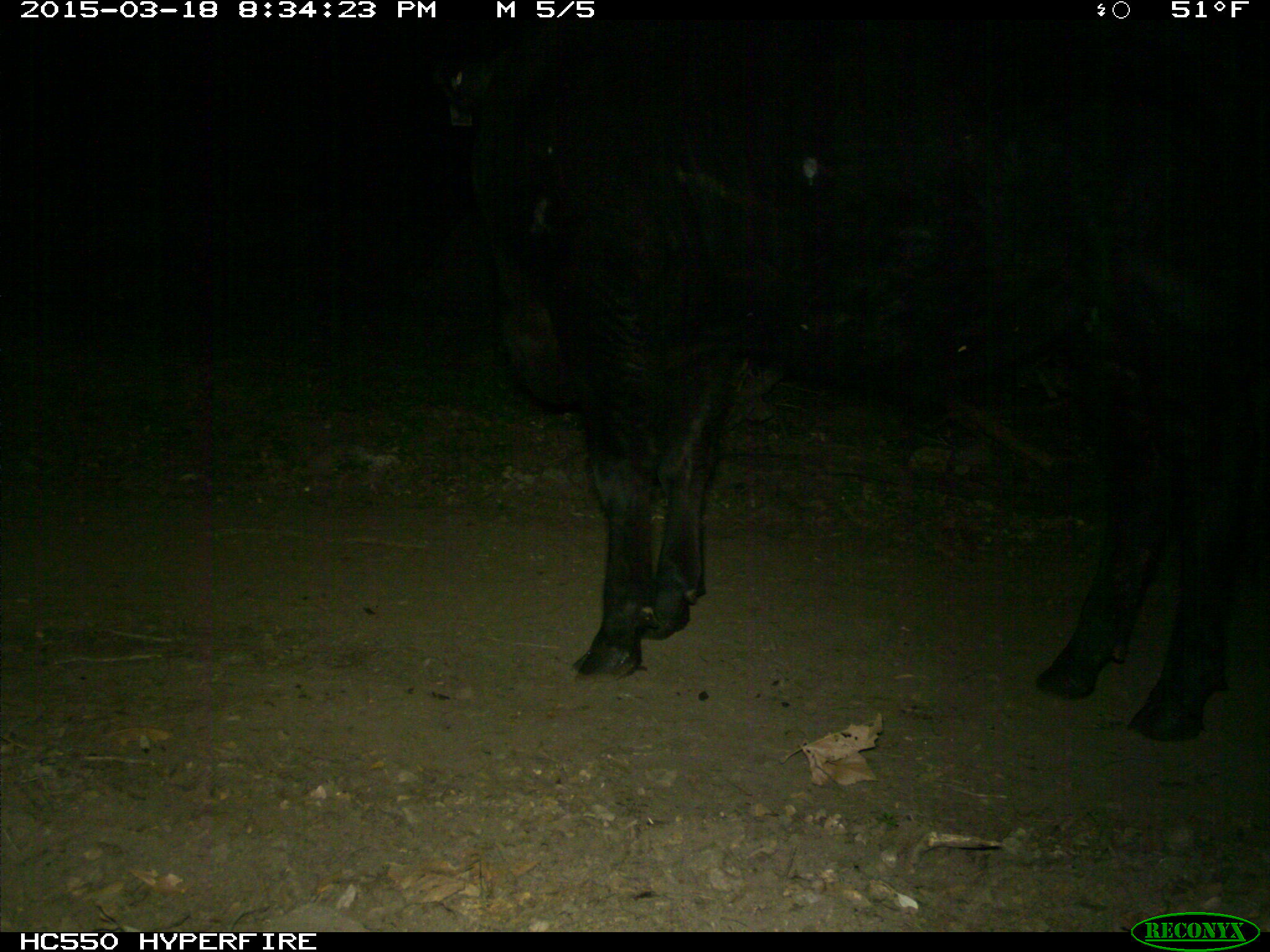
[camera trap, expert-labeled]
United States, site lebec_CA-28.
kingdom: Animalia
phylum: Chordata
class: Mammalia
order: Artiodactyla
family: Bovidae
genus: Bos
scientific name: Bos taurus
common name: domestic cow